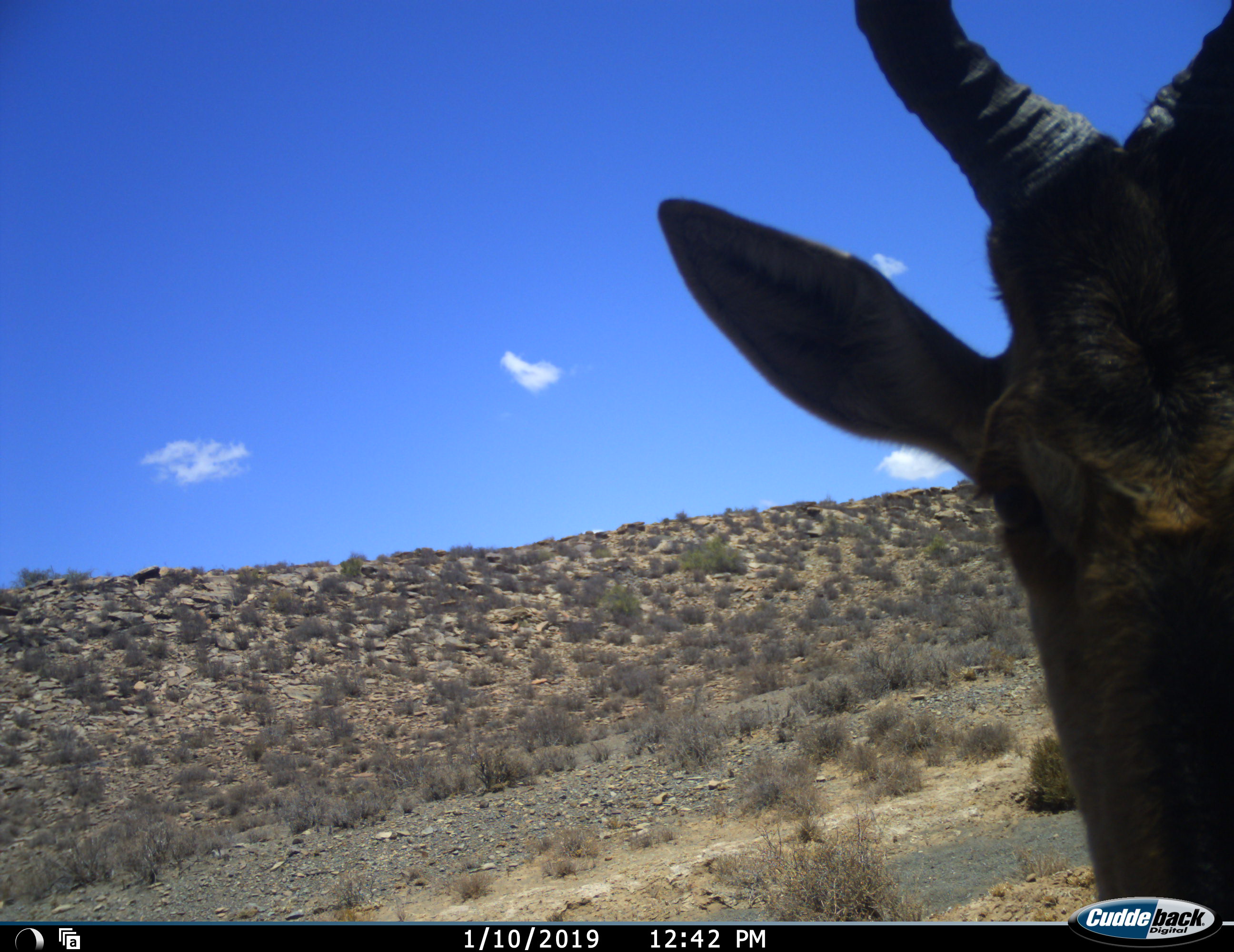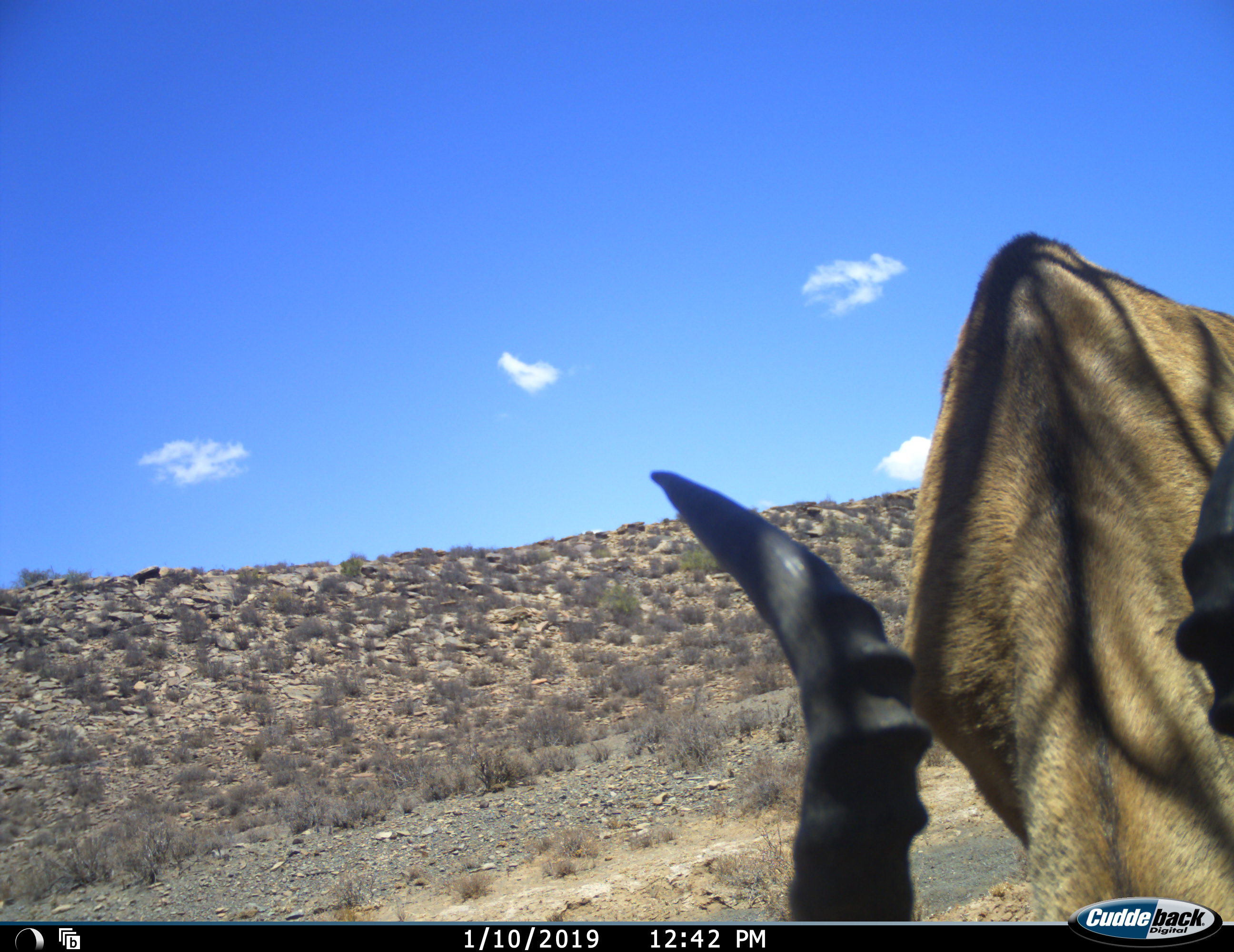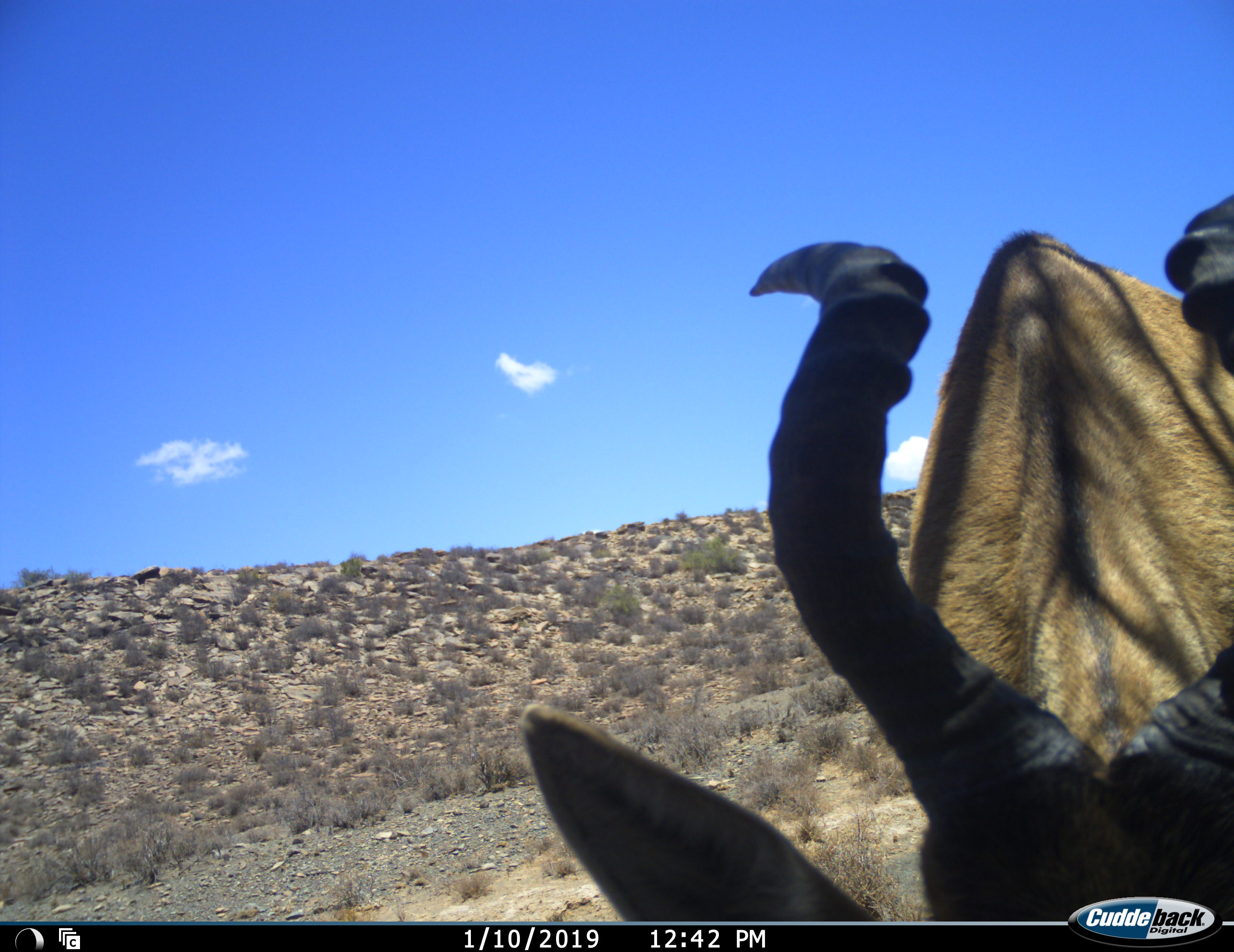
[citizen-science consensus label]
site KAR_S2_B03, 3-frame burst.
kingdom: Animalia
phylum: Chordata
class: Mammalia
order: Artiodactyla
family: Bovidae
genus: Alcelaphus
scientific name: Alcelaphus buselaphus caama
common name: red hartebeest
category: hartebeestred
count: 1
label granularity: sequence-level